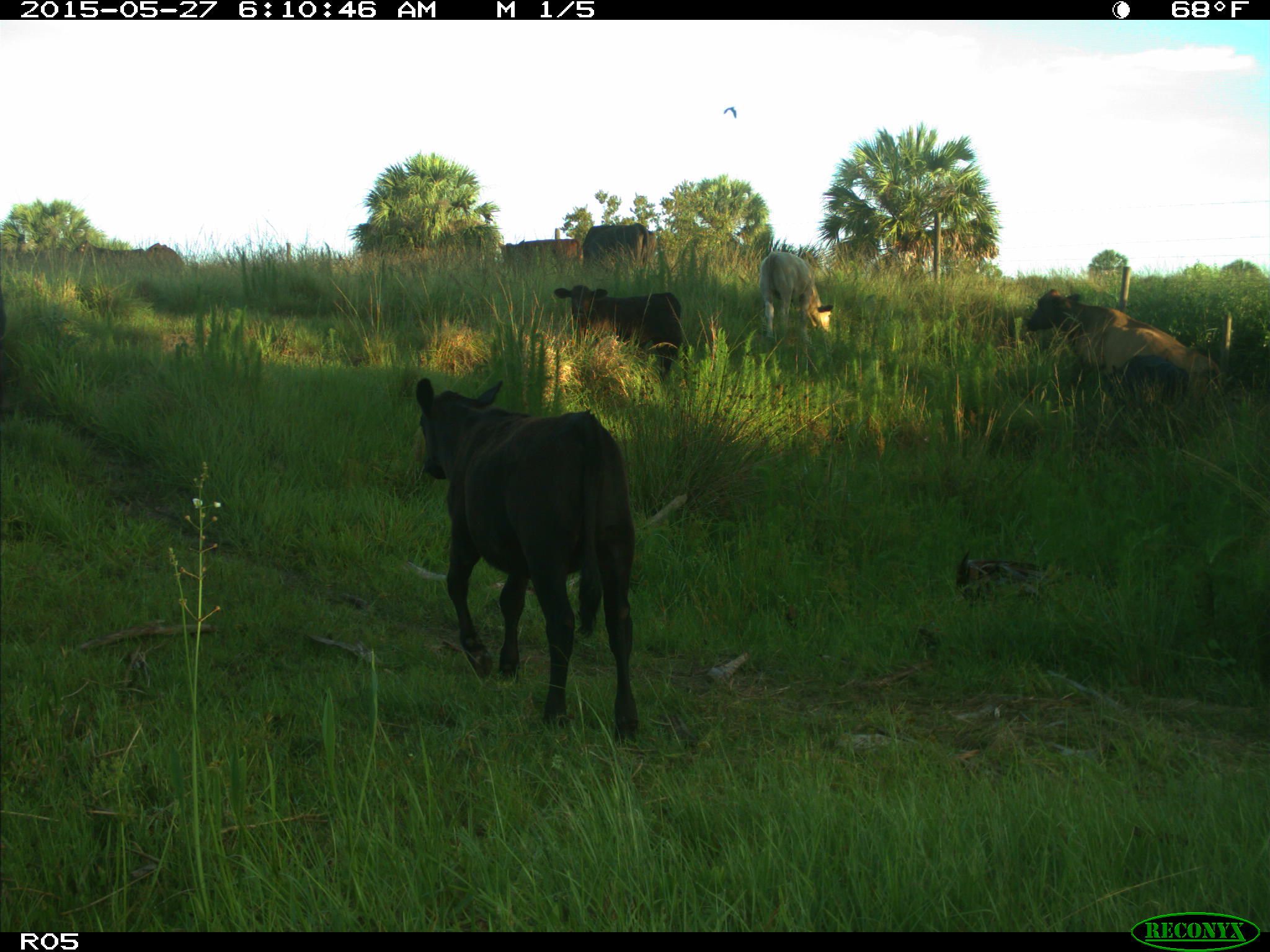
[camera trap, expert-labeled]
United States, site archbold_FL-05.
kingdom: Animalia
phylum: Chordata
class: Mammalia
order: Artiodactyla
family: Bovidae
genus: Bos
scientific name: Bos taurus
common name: domestic cow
Bos taurus (domestic cow).